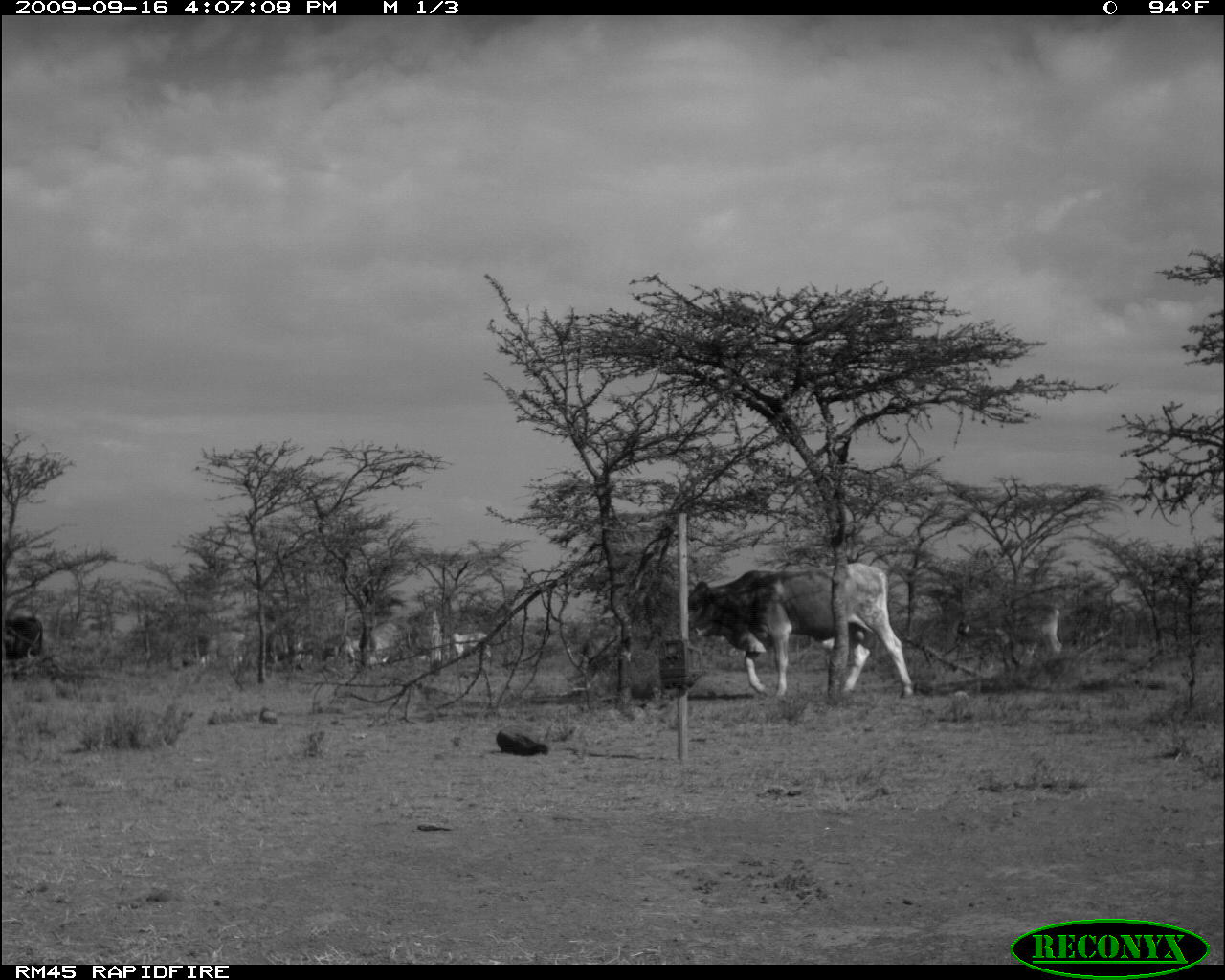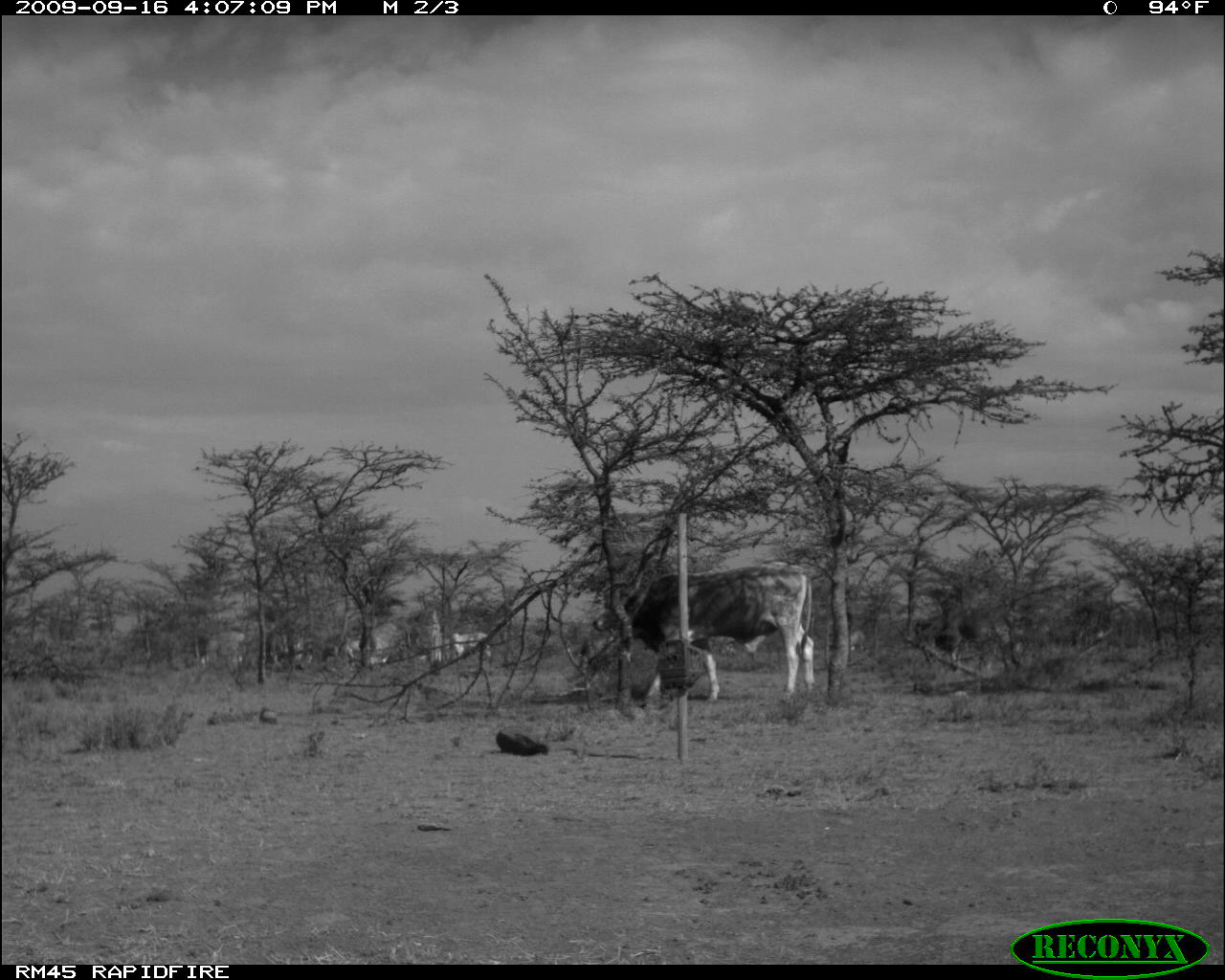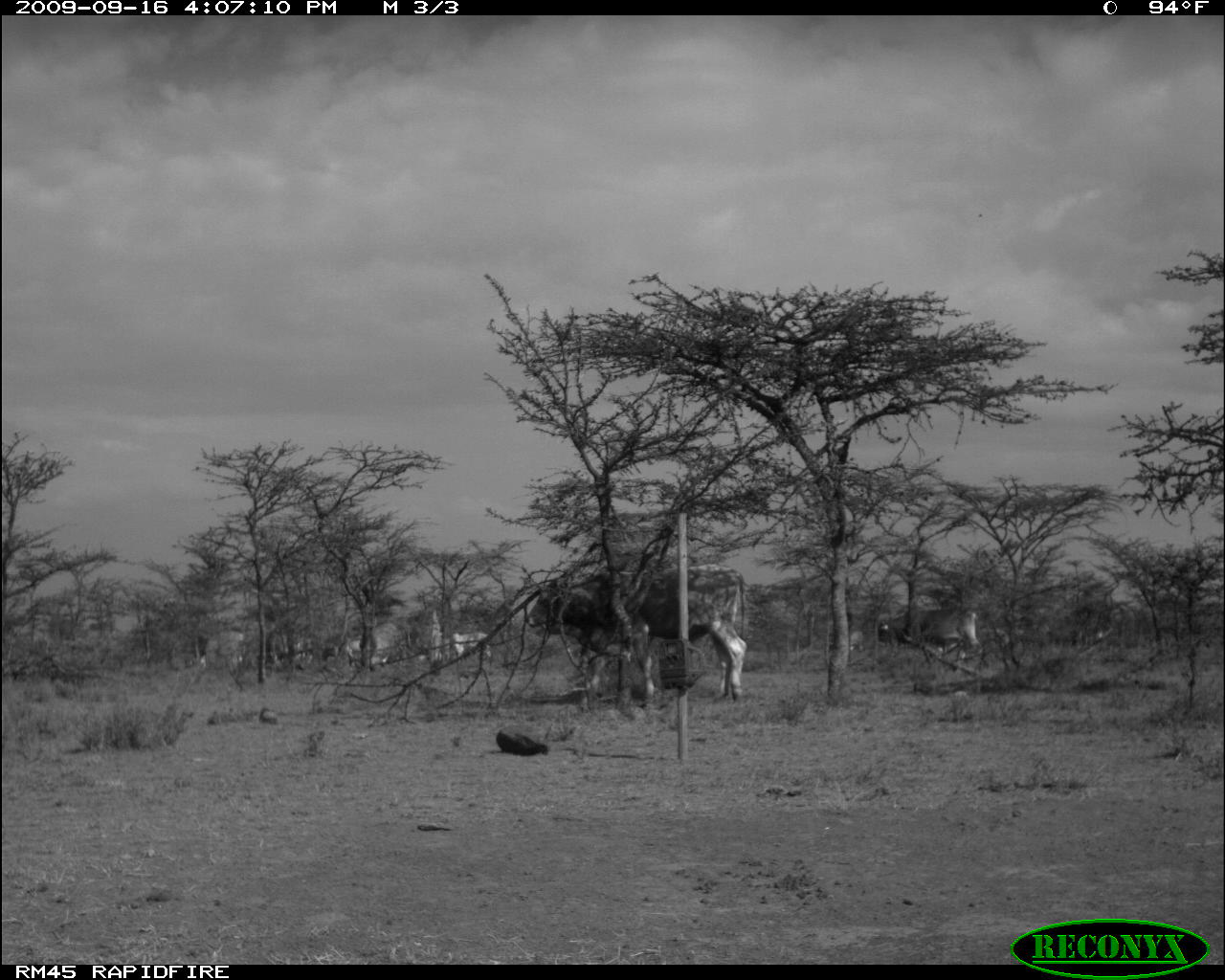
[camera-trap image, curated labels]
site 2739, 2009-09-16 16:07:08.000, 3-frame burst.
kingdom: Animalia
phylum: Chordata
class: Mammalia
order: Artiodactyla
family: Bovidae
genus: Bos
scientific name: Bos taurus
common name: domestic cattle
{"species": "Bos taurus (domestic cattle)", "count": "4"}